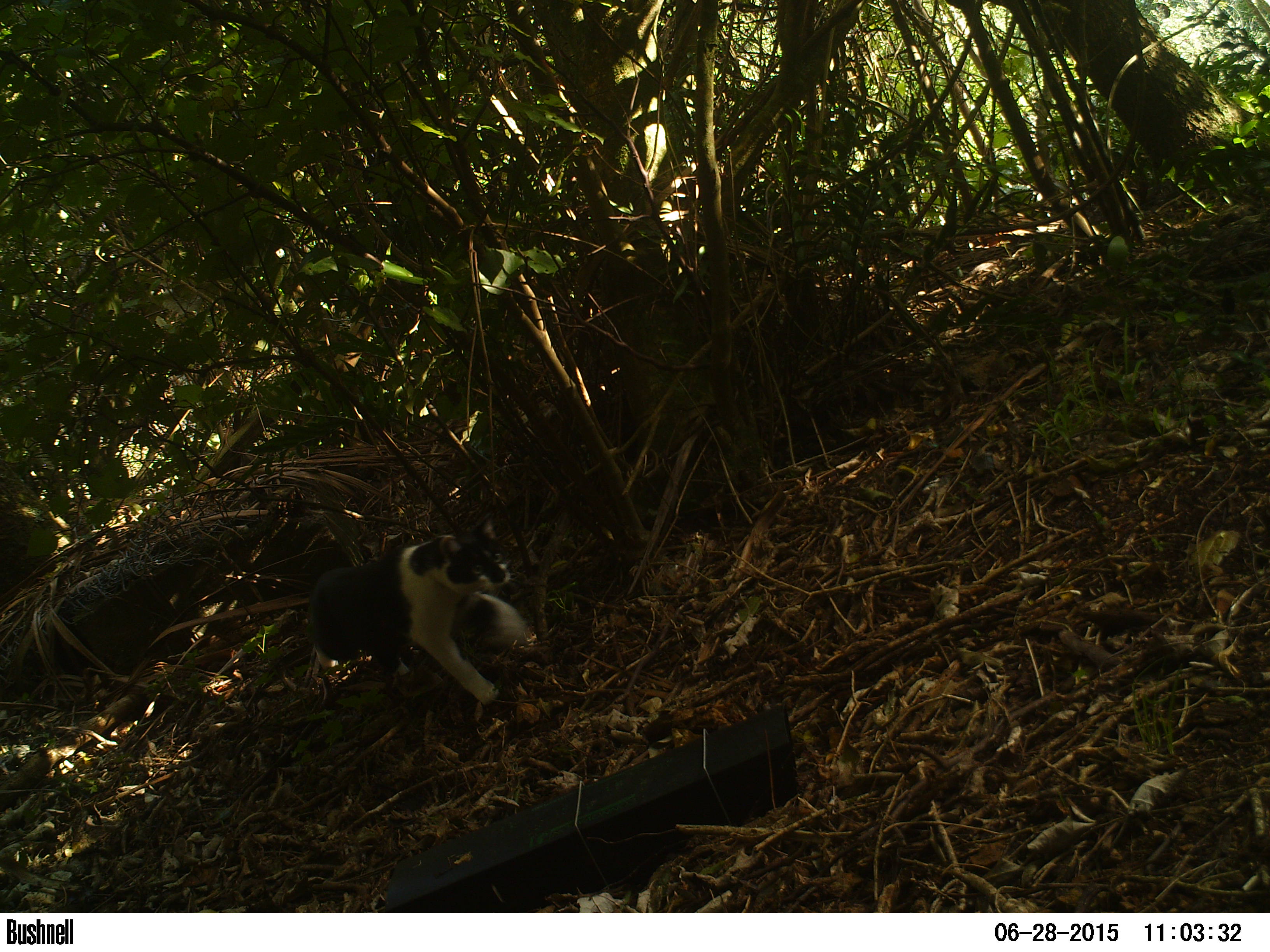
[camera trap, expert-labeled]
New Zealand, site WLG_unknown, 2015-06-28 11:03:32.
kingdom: Animalia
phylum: Chordata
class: Mammalia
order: Carnivora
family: Felidae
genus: Felis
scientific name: Felis catus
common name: domestic cat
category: cat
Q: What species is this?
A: Cat (domestic cat) (Felis catus).